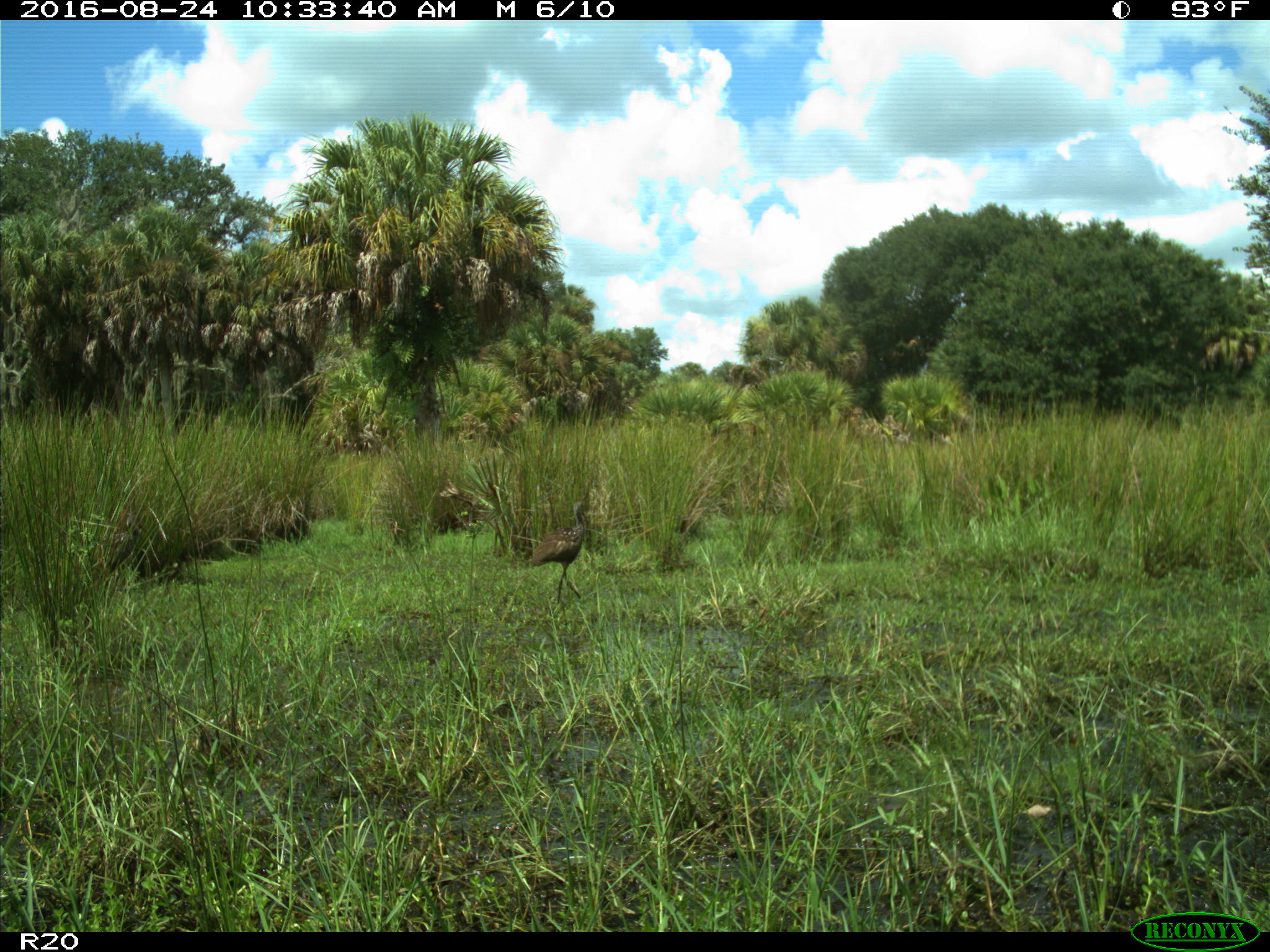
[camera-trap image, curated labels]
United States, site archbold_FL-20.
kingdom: Animalia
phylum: Chordata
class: Aves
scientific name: Aves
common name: birds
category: unidentified bird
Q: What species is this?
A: Unidentified bird (birds) (Aves).